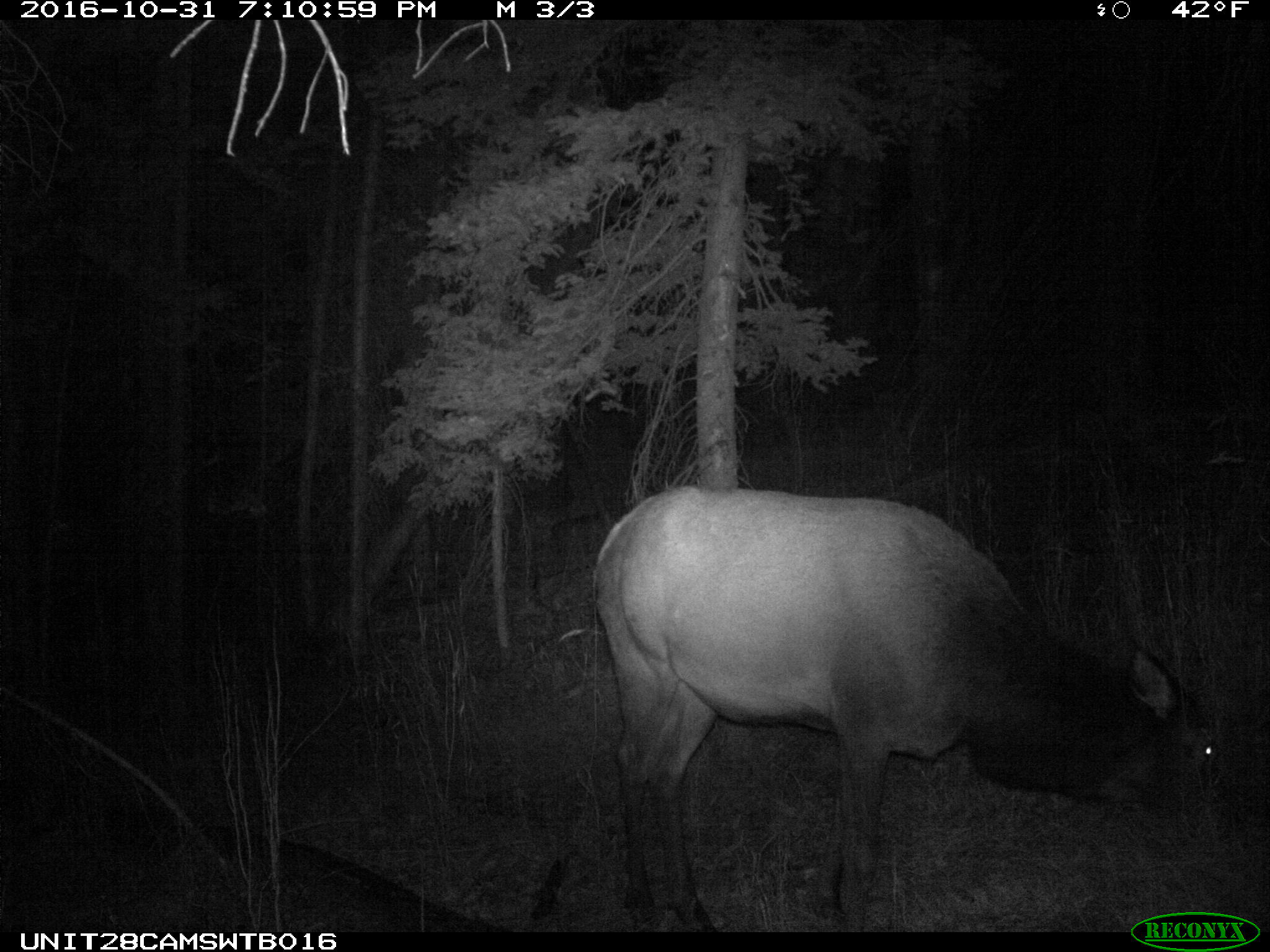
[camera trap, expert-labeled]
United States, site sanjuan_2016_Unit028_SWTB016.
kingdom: Animalia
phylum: Chordata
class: Mammalia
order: Artiodactyla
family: Cervidae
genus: Cervus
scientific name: Cervus elaphus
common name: red deer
Cervus elaphus (red deer).